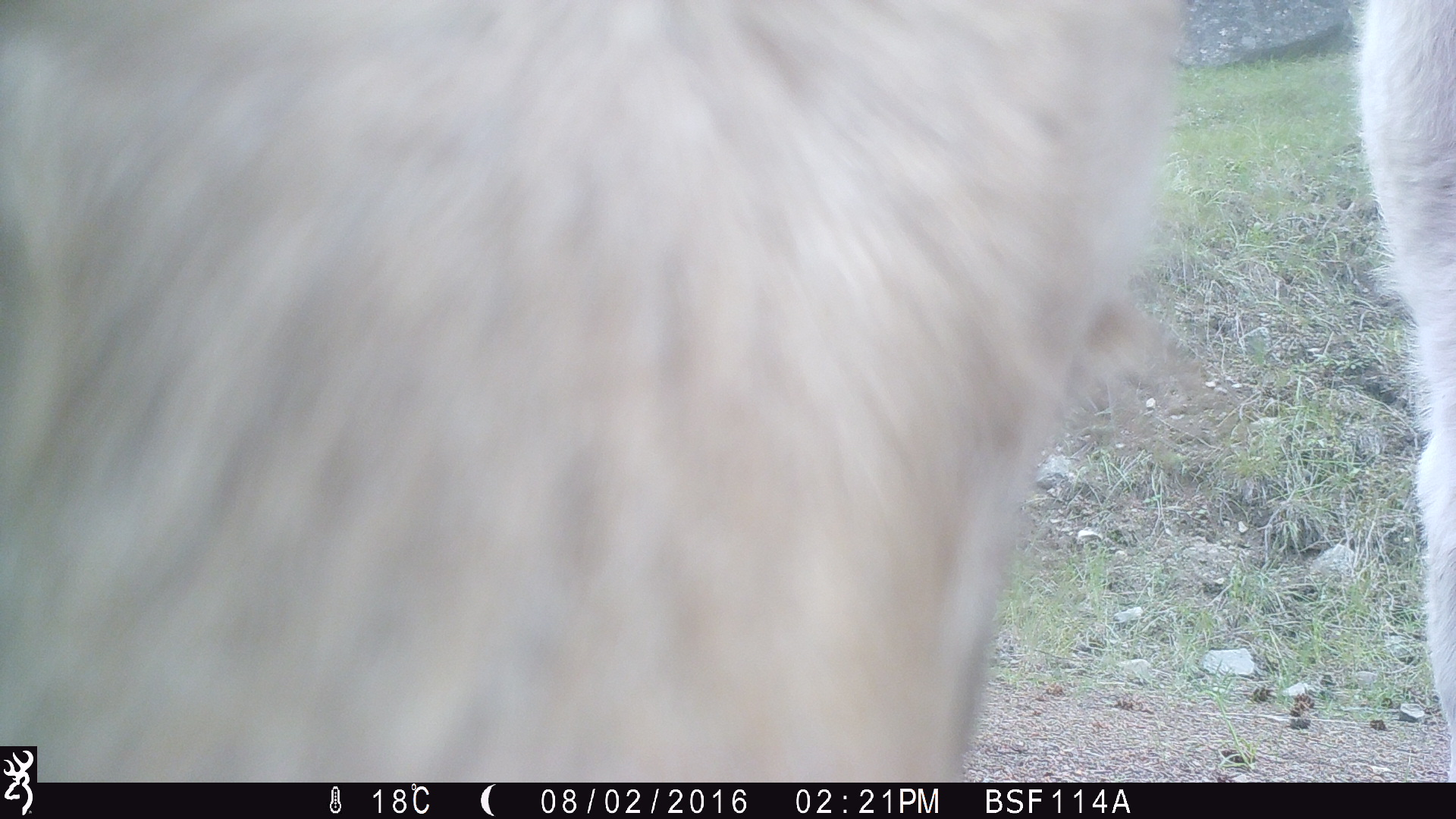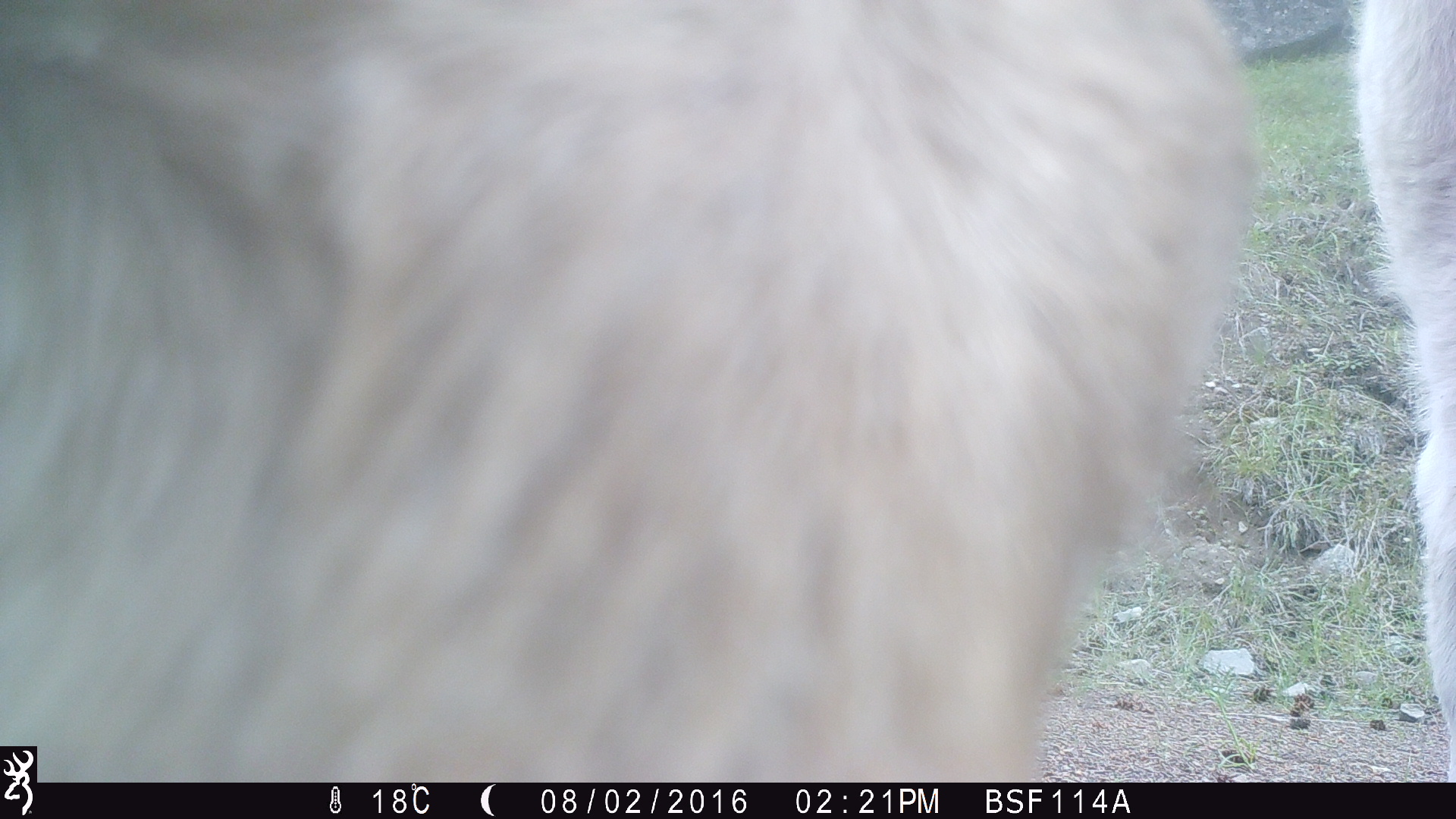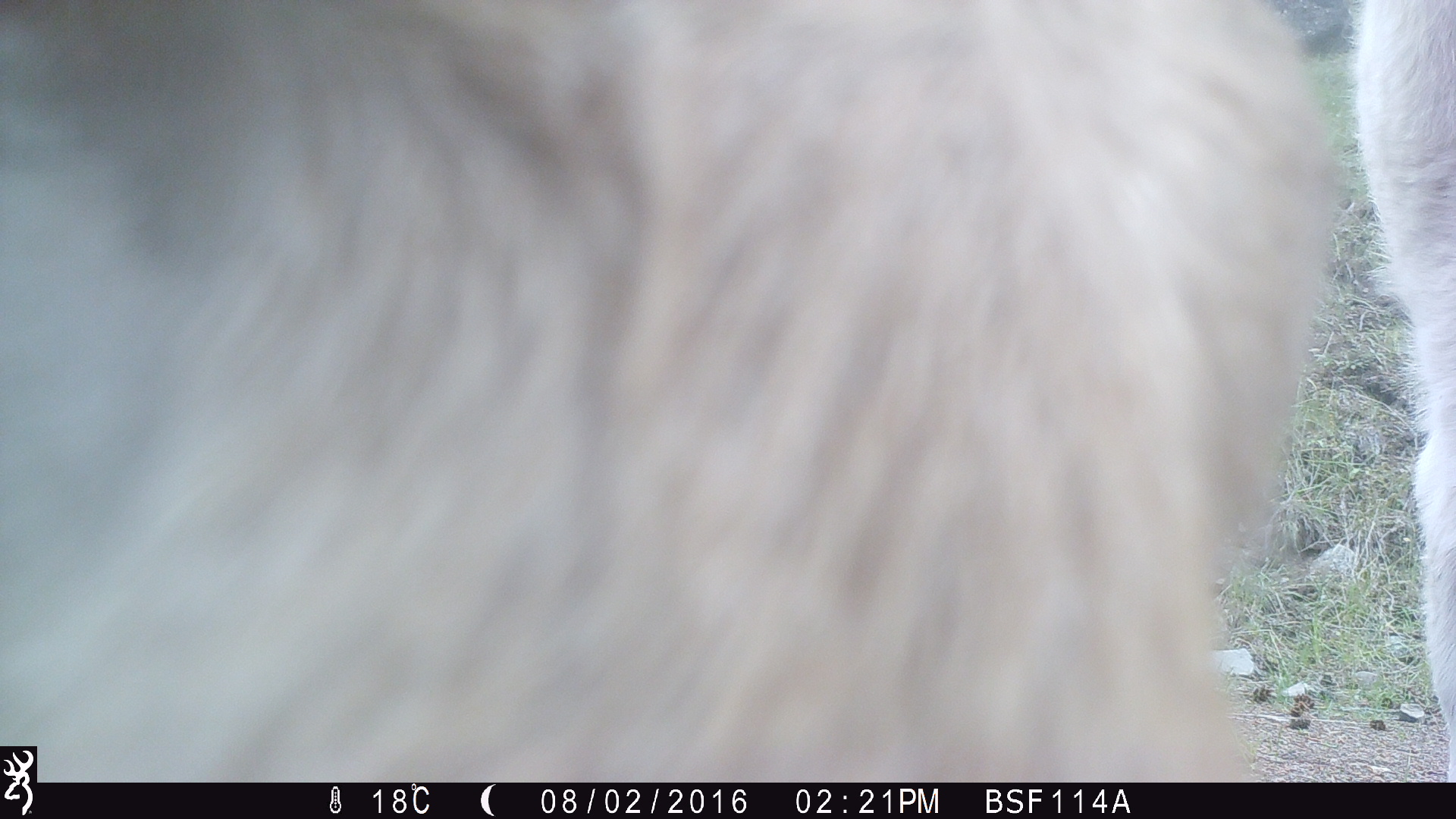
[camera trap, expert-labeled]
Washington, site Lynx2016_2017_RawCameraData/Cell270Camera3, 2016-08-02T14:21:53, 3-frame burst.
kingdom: Animalia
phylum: Chordata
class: Mammalia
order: Artiodactyla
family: Bovidae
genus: Bos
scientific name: Bos taurus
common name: domestic cattle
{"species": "domestic cattle (Bos taurus)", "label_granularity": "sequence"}